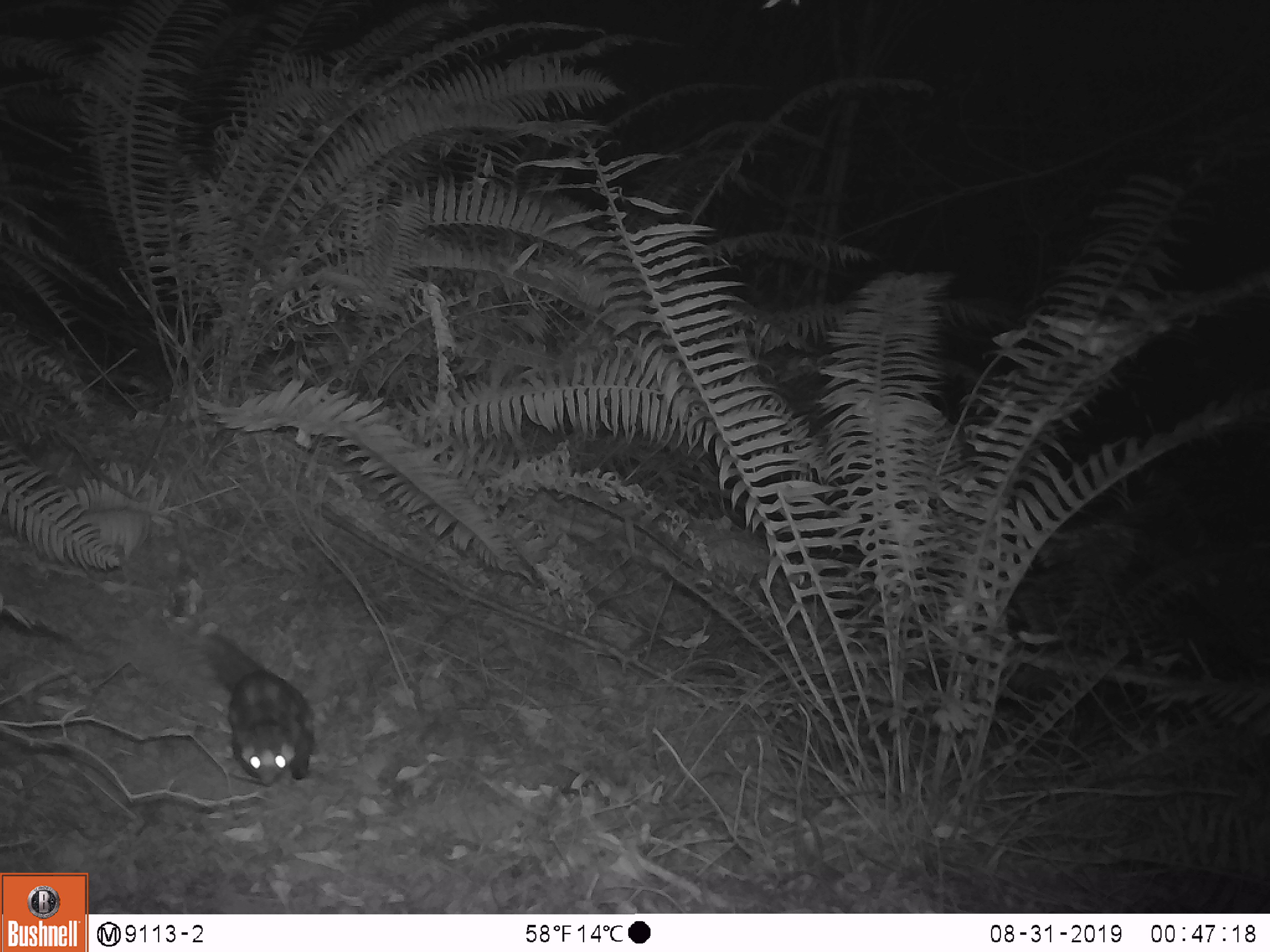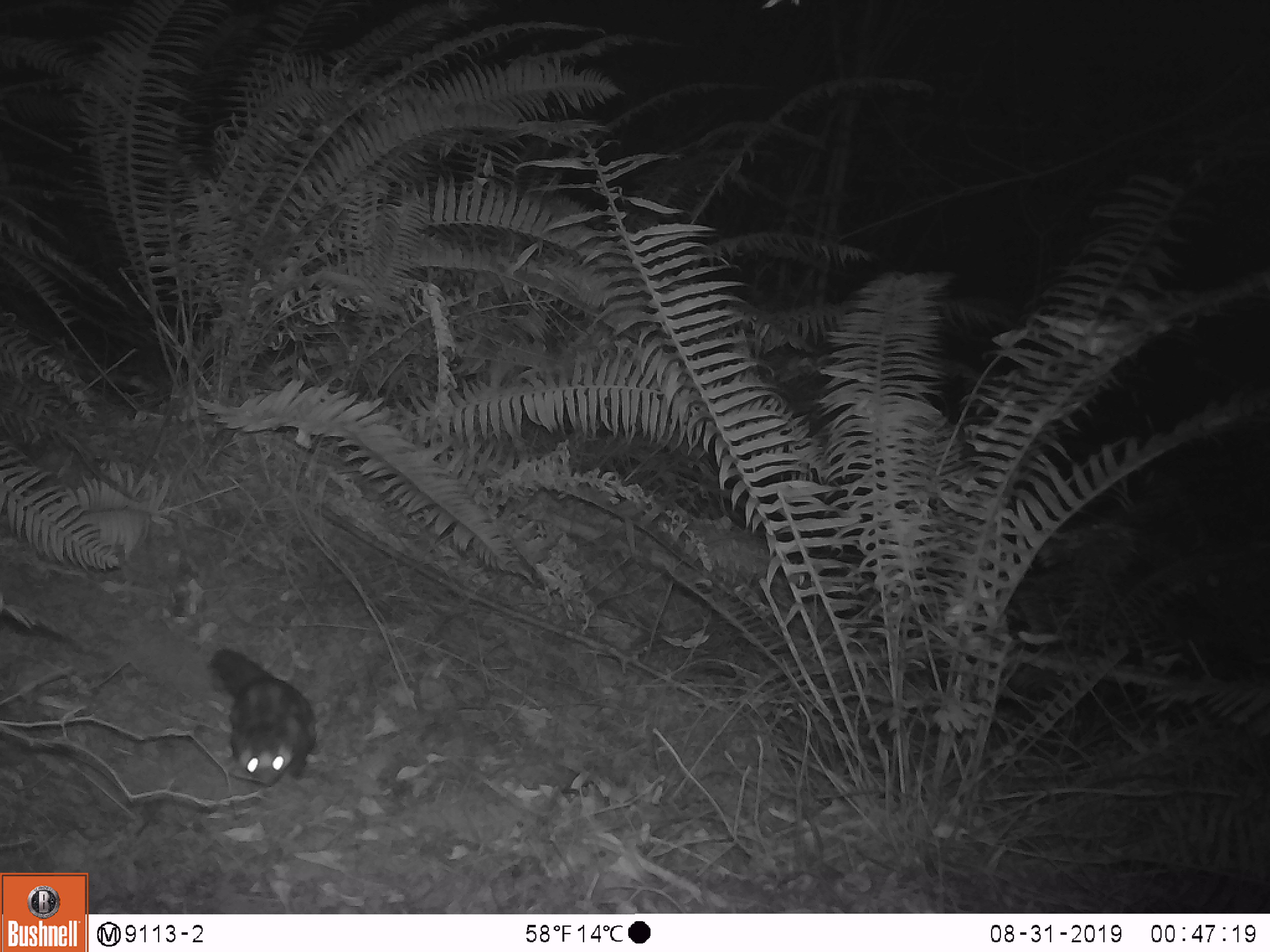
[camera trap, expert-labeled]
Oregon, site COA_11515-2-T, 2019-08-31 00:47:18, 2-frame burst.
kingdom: Animalia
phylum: Chordata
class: Mammalia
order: Carnivora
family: Mephitidae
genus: Spilogale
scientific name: Spilogale gracilis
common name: western spotted skunk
Western spotted skunk (Spilogale gracilis).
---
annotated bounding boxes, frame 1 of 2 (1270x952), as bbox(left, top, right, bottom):
western spotted skunk: bbox(197, 629, 318, 796)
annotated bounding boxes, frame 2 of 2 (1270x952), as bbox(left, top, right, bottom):
western spotted skunk: bbox(197, 635, 324, 784)